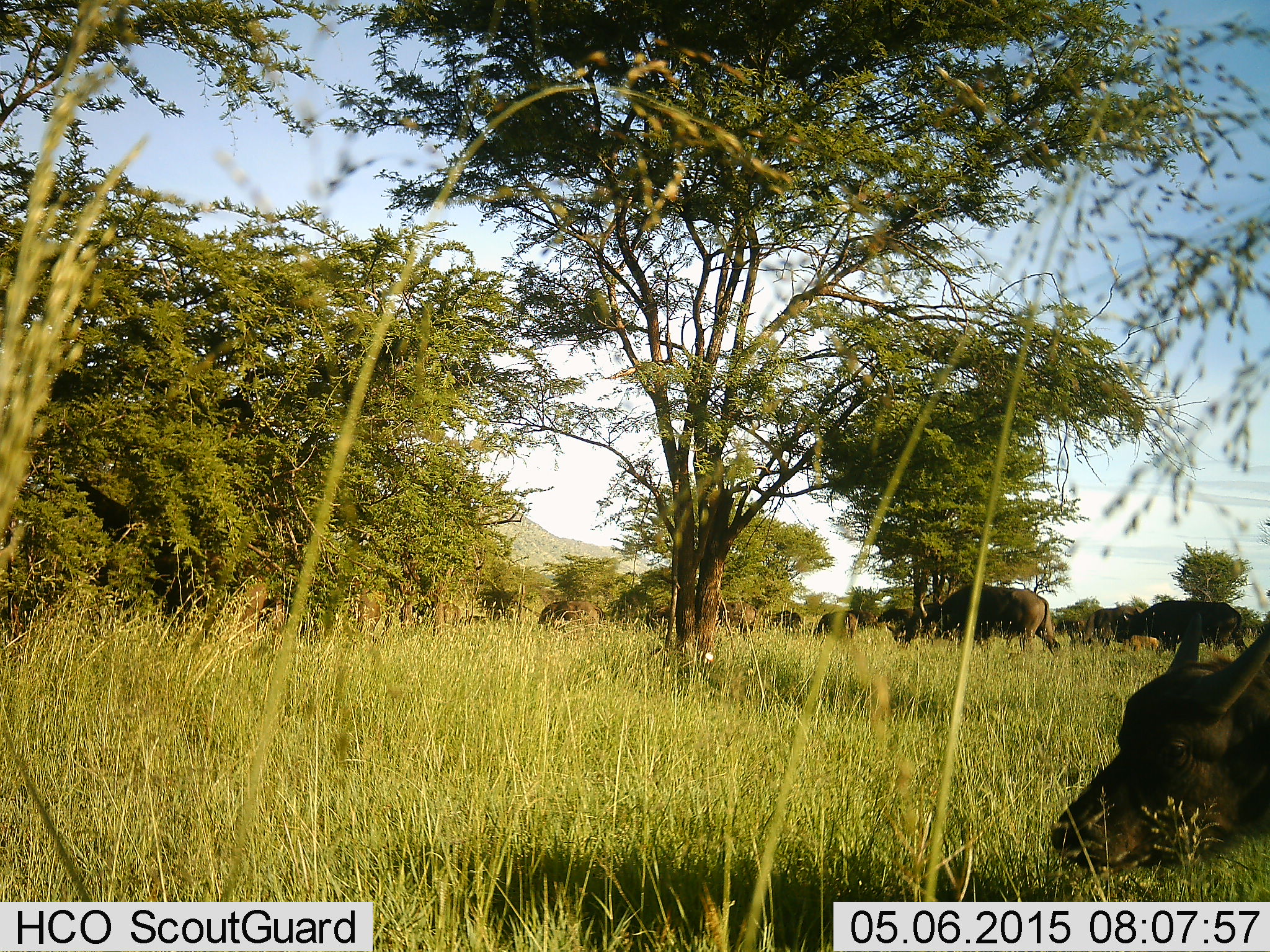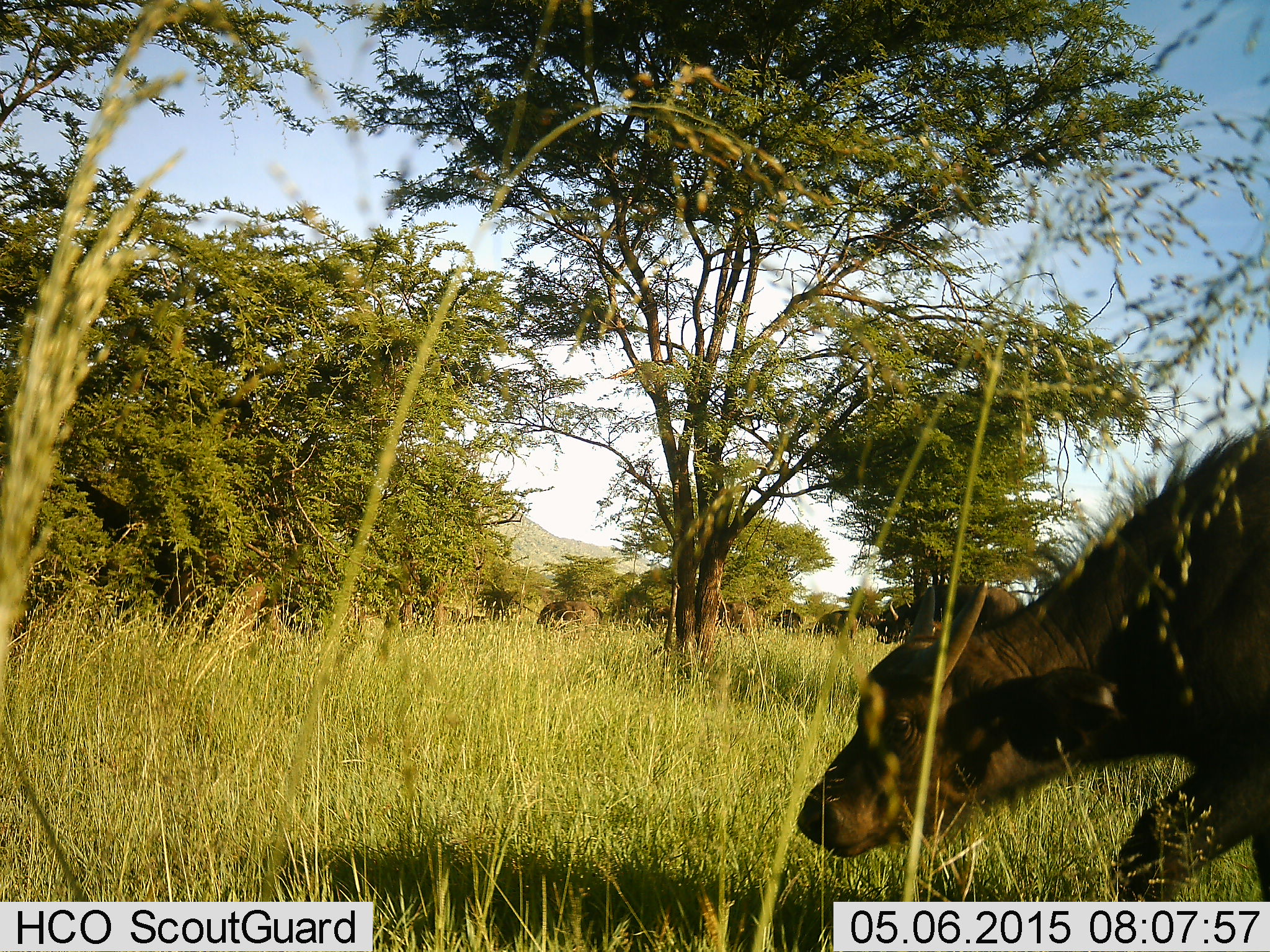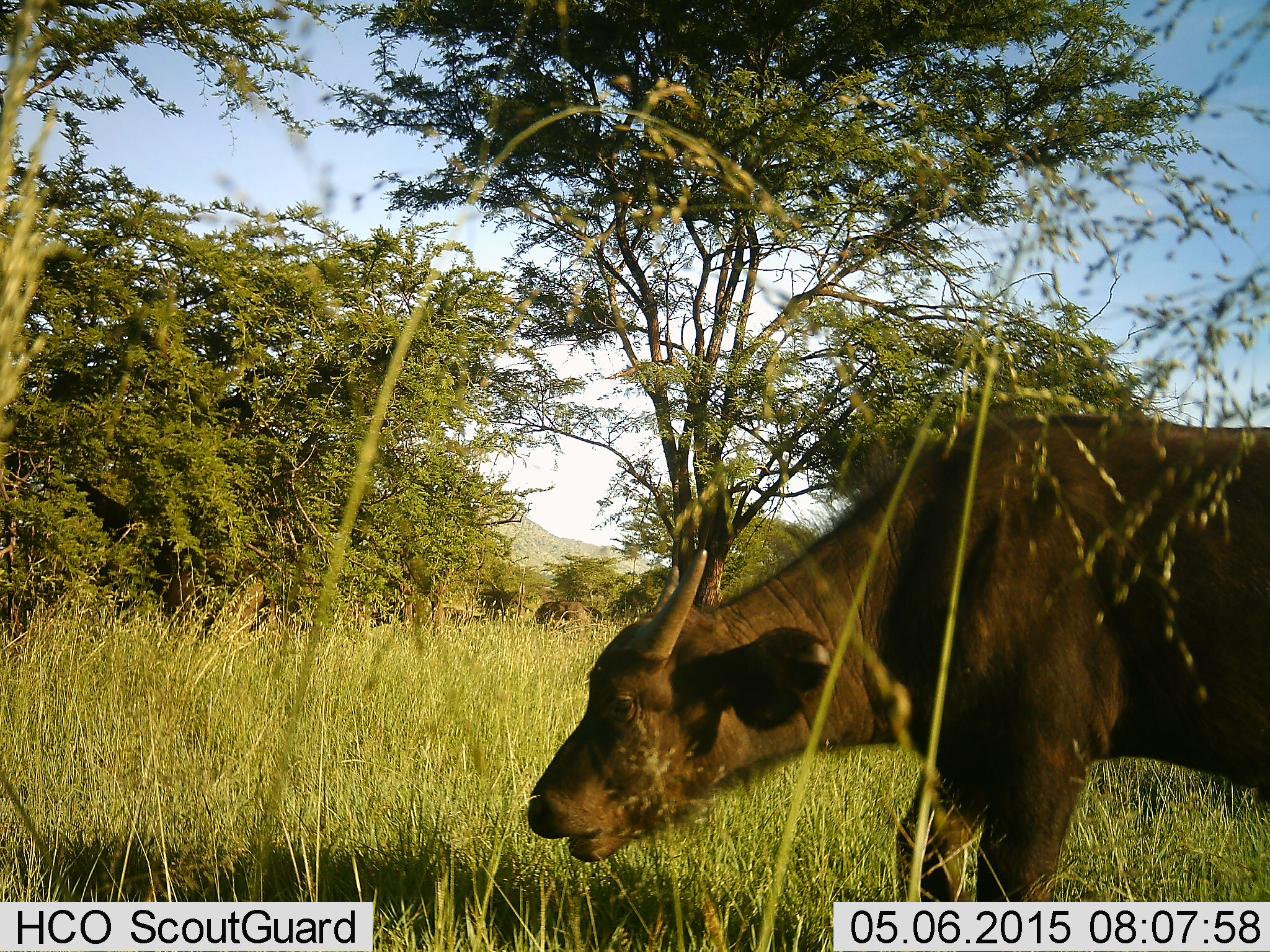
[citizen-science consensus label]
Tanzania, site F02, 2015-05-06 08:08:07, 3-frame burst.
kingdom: Animalia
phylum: Chordata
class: Mammalia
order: Artiodactyla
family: Bovidae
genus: Syncerus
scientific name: Syncerus caffer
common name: cape buffalo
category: buffalo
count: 10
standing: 30%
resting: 0%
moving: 90%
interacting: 0%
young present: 40%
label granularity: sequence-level